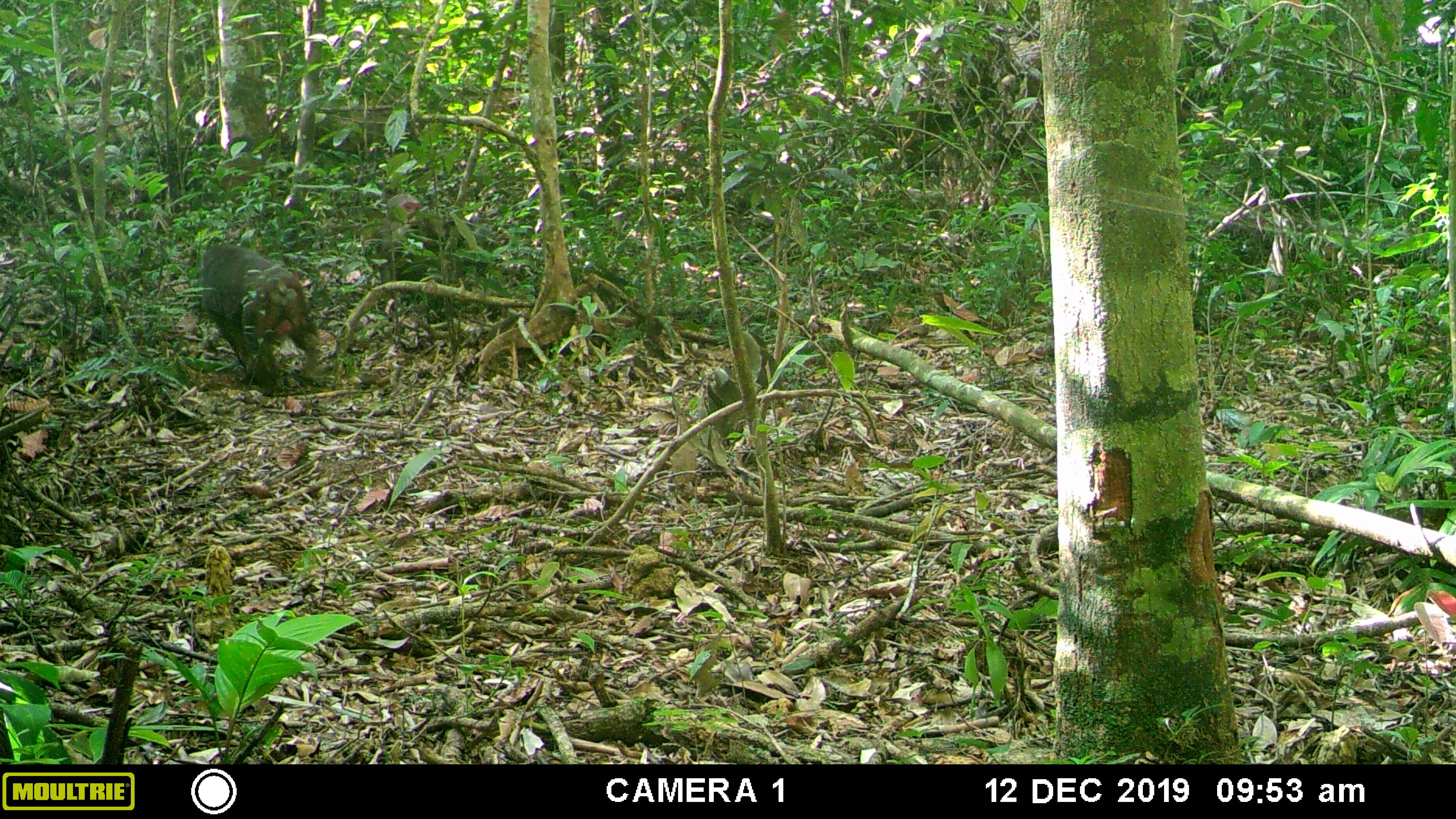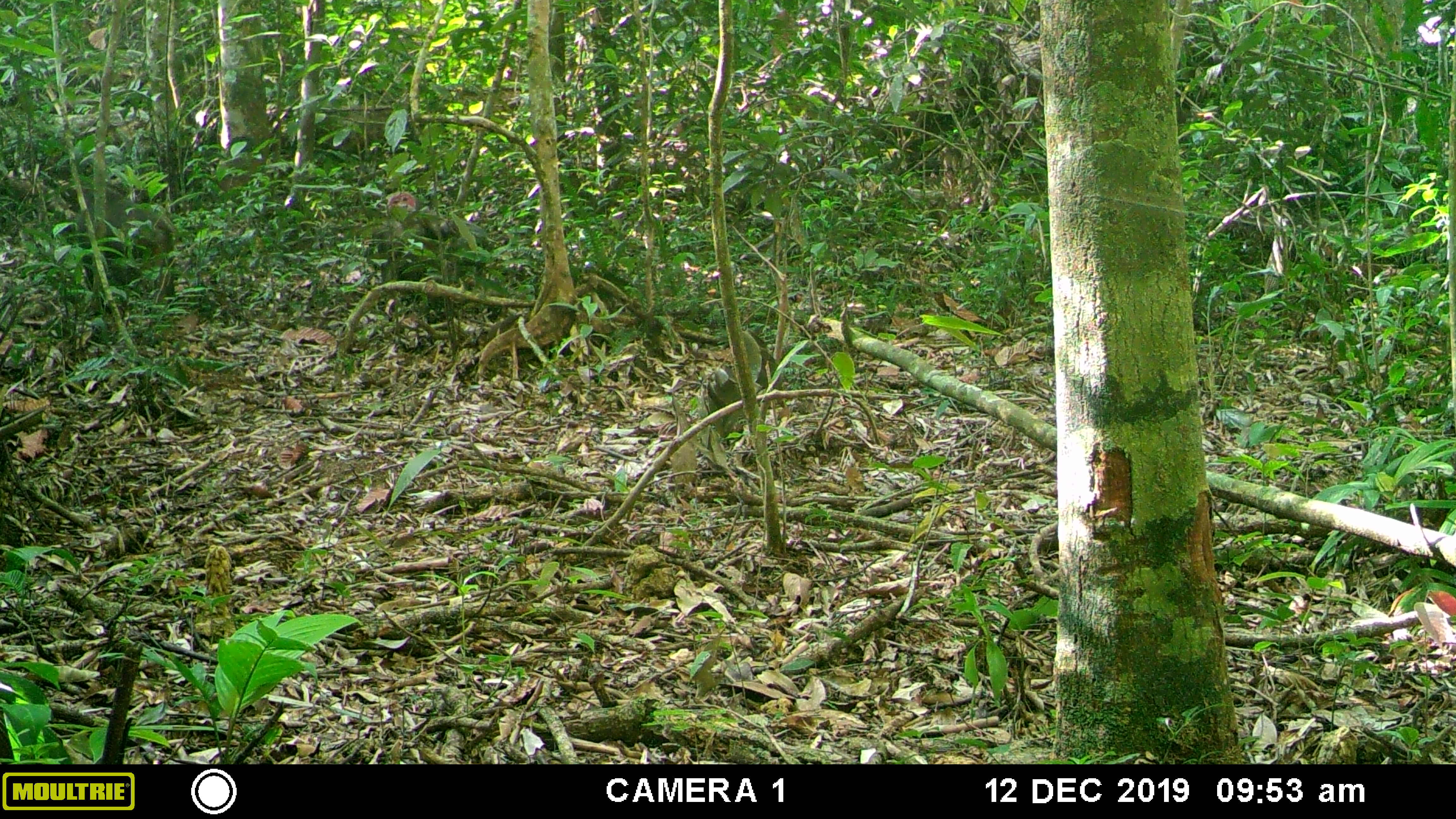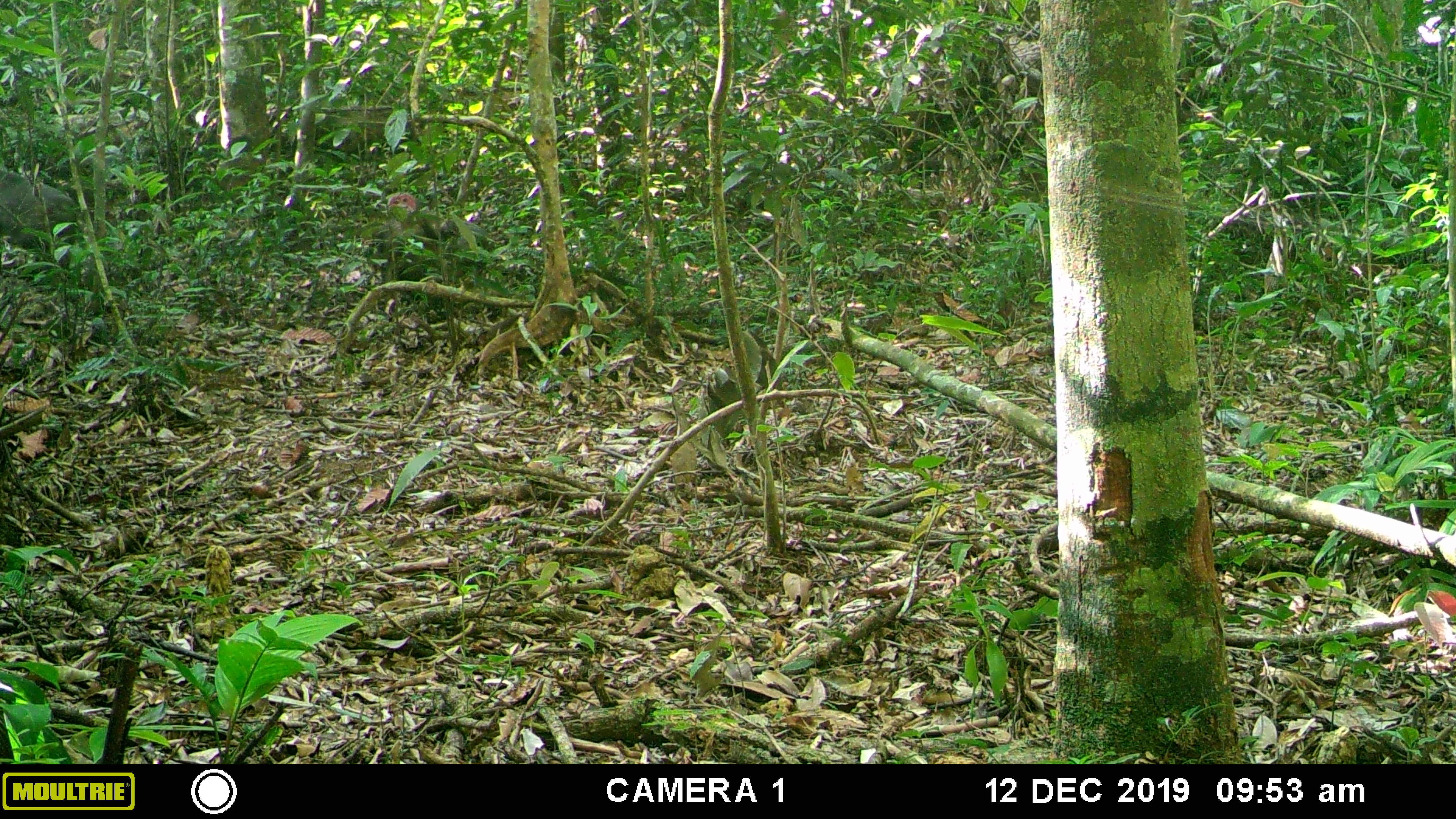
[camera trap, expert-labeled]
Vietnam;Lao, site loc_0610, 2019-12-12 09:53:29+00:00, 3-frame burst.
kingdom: Animalia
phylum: Chordata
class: Mammalia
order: Primates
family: Cercopithecidae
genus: Macaca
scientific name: Macaca arctoides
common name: stump-tailed macaque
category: stump tailed macaque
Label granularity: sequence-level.